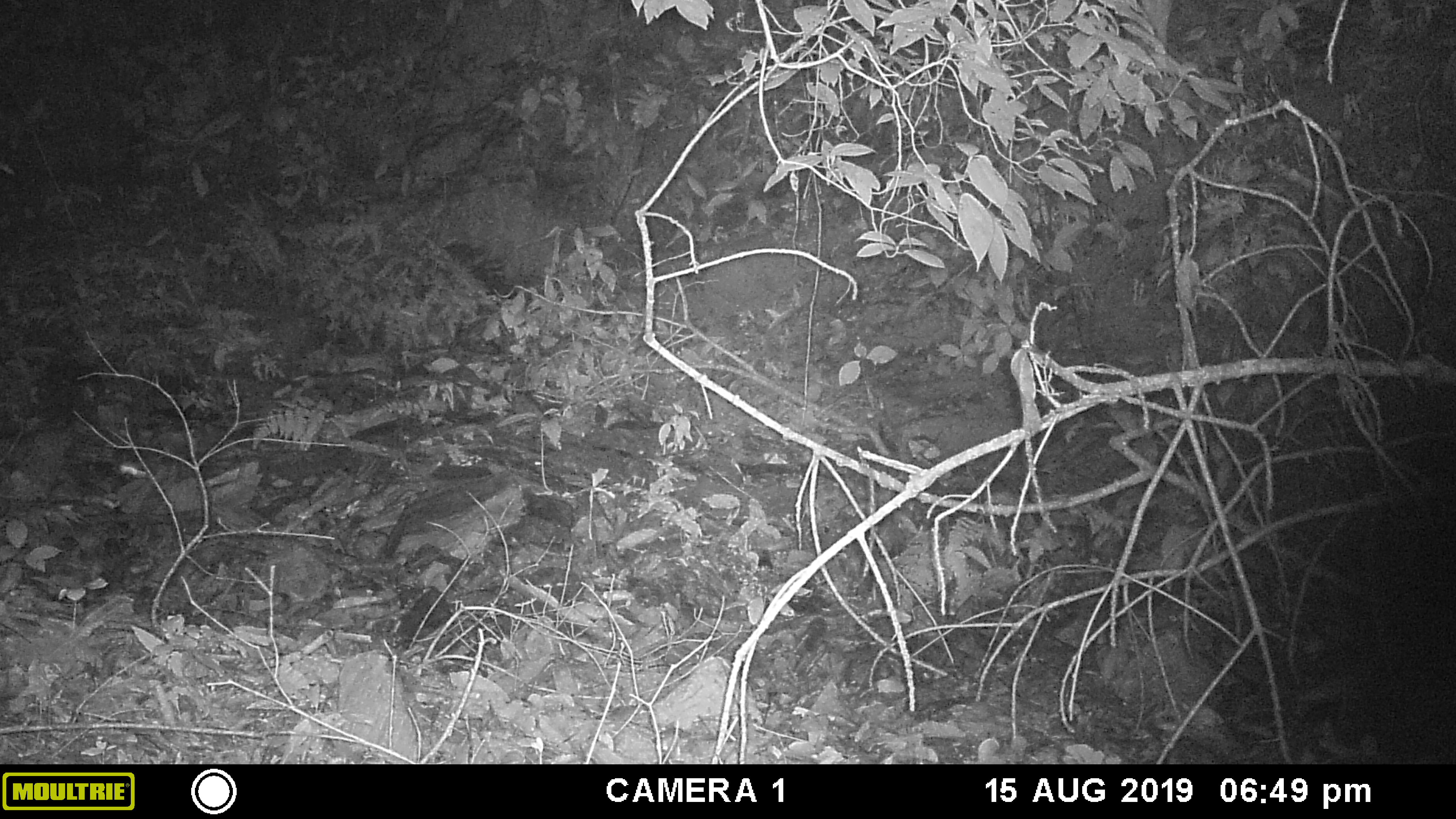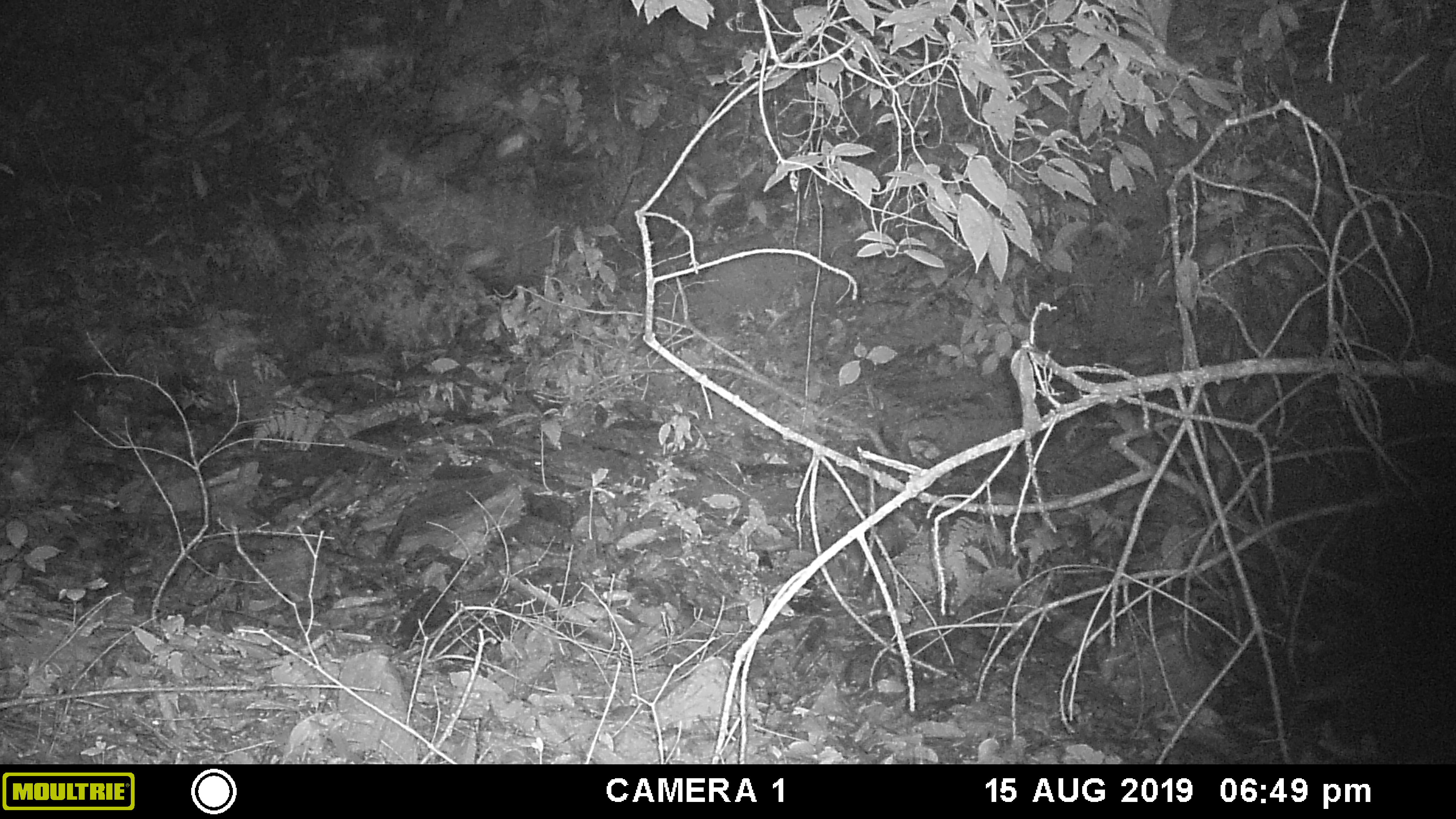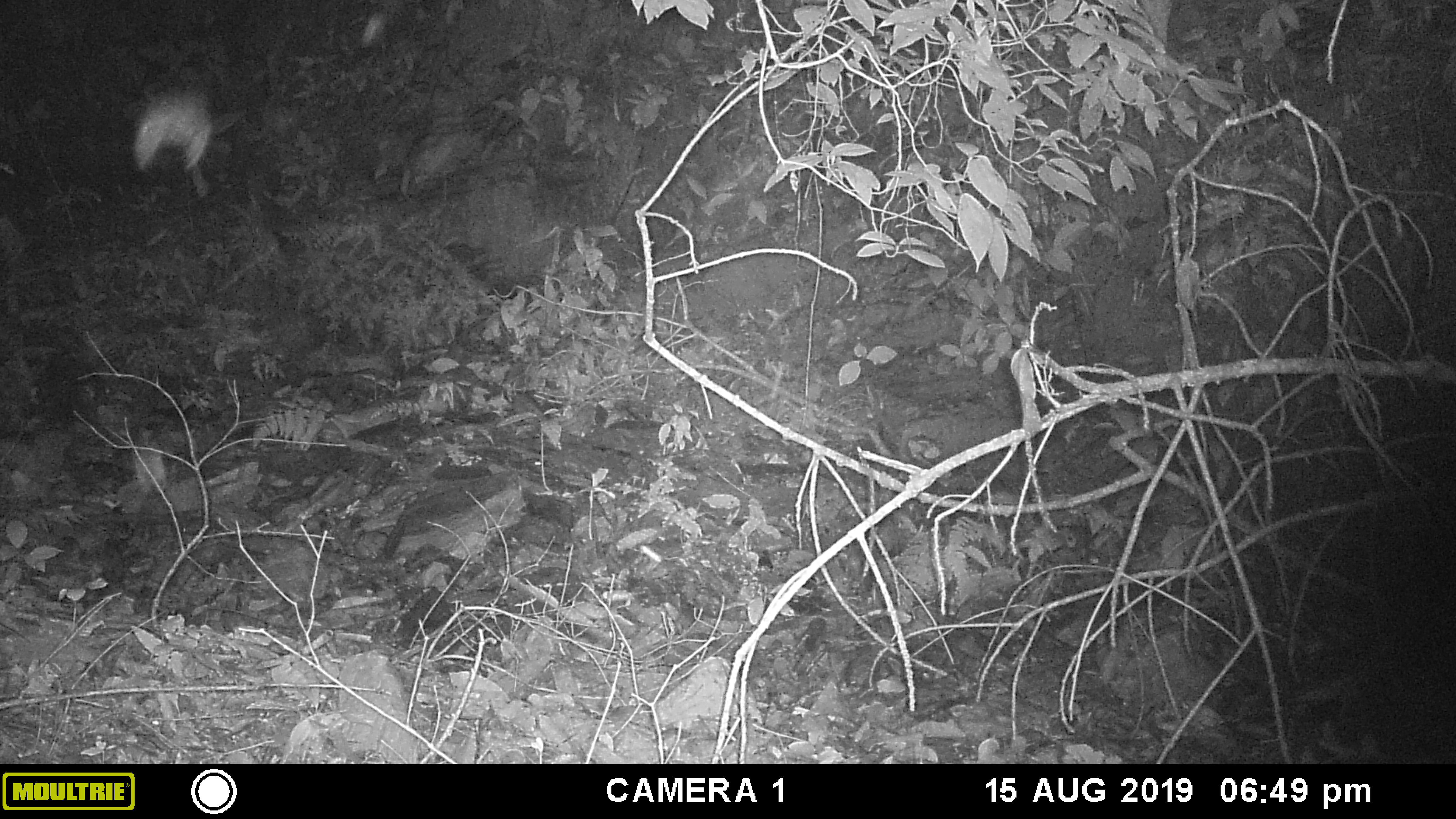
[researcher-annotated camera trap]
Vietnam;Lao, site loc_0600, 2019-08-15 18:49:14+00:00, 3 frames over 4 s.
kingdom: Animalia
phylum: Chordata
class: Mammalia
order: Artiodactyla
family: Suidae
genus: Sus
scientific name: Sus scrofa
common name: eurasian wild pig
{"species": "eurasian wild pig (Sus scrofa)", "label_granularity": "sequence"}